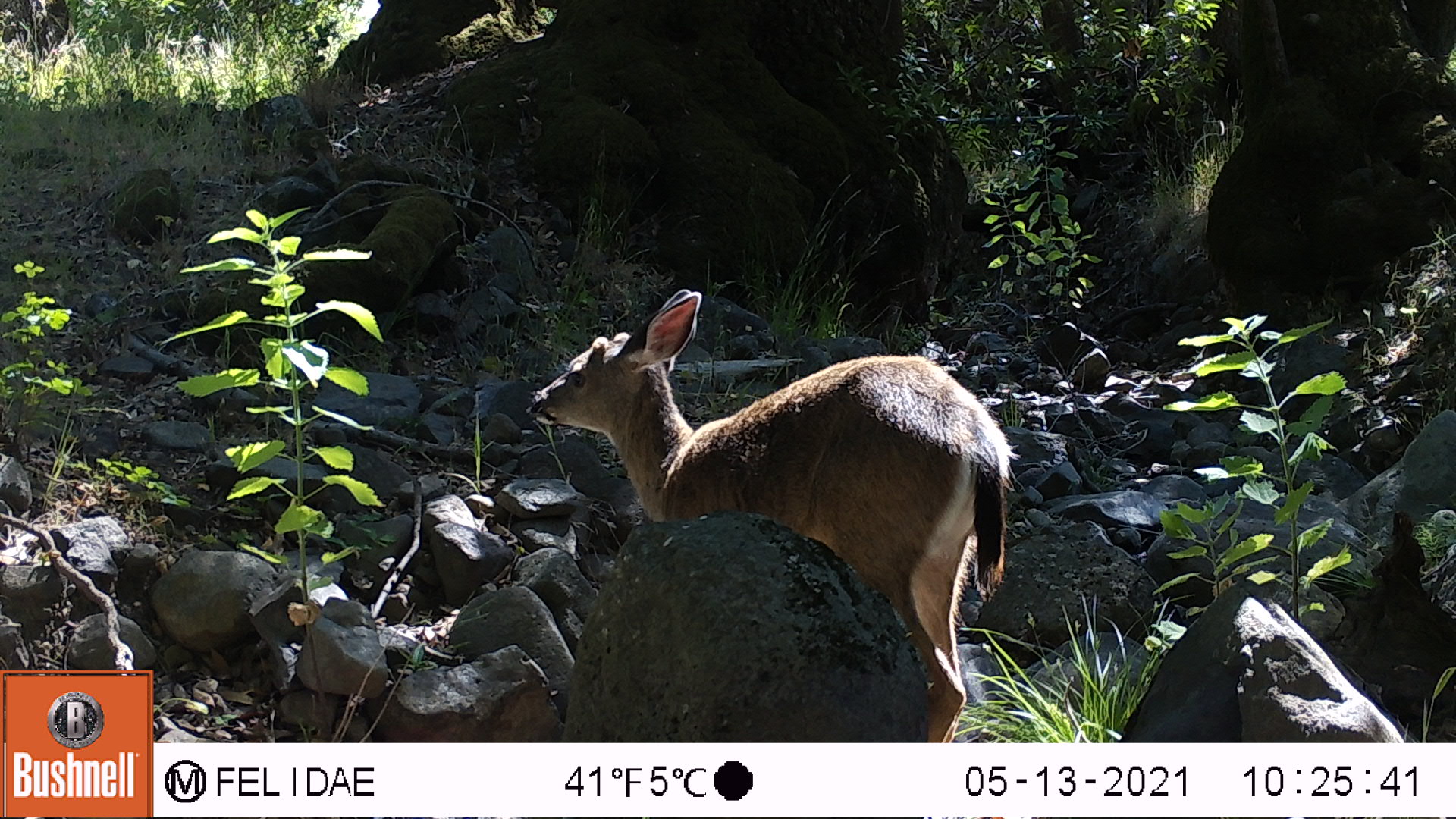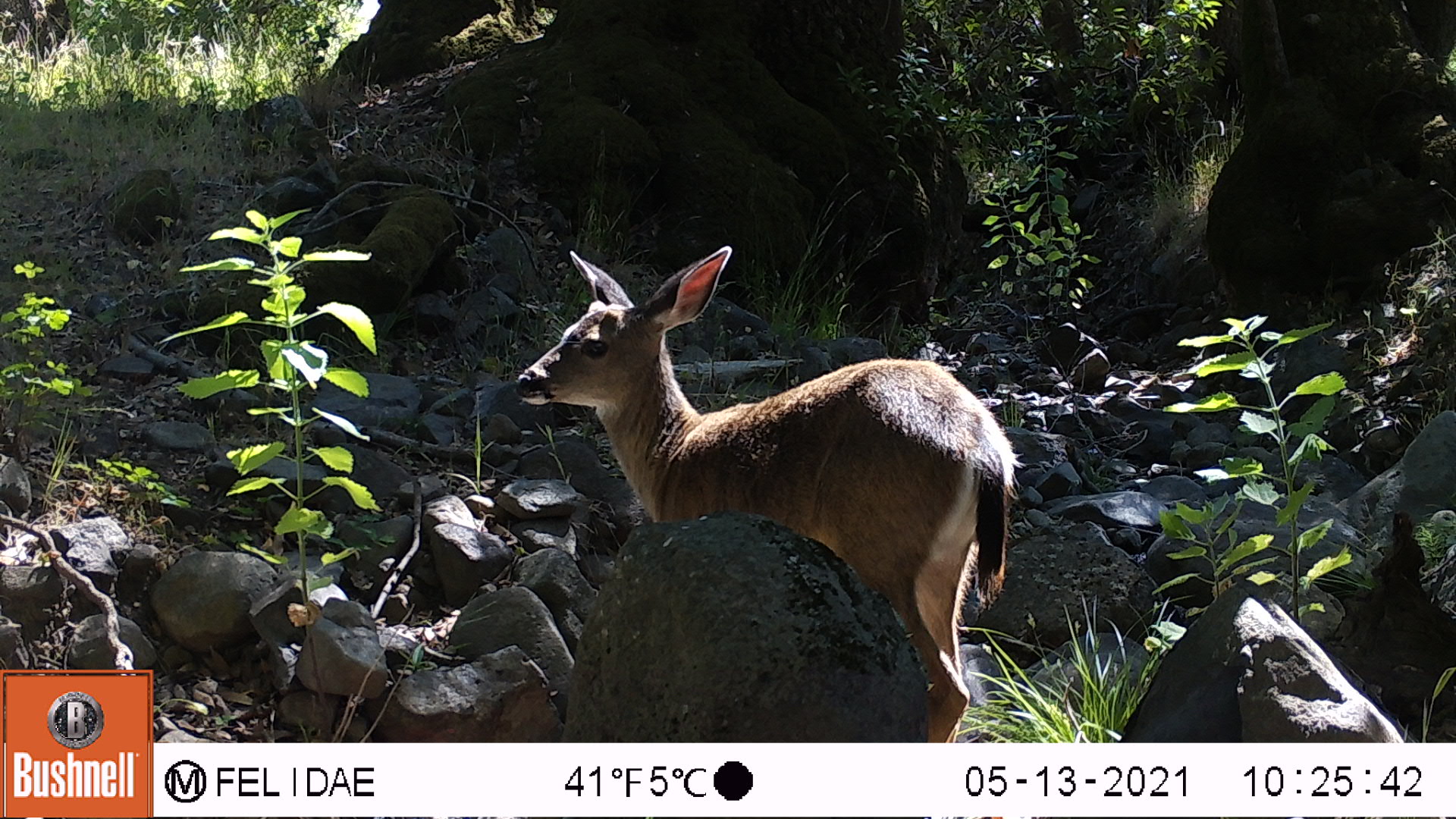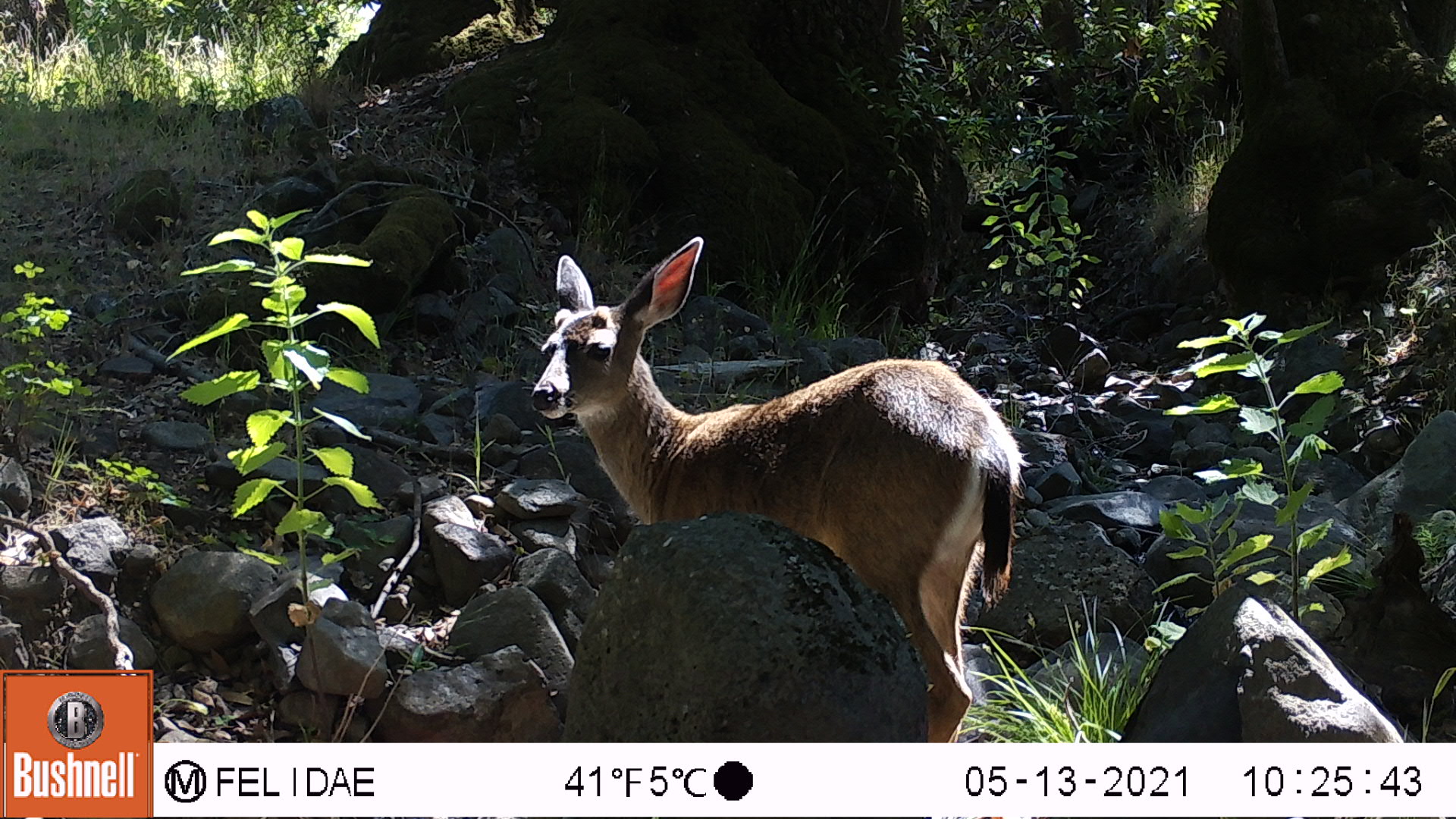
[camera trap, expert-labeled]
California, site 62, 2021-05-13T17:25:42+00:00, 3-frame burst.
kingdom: Animalia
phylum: Chordata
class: Mammalia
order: Artiodactyla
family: Cervidae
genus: Odocoileus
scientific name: Odocoileus hemionus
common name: mule deer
Mule deer (Odocoileus hemionus).